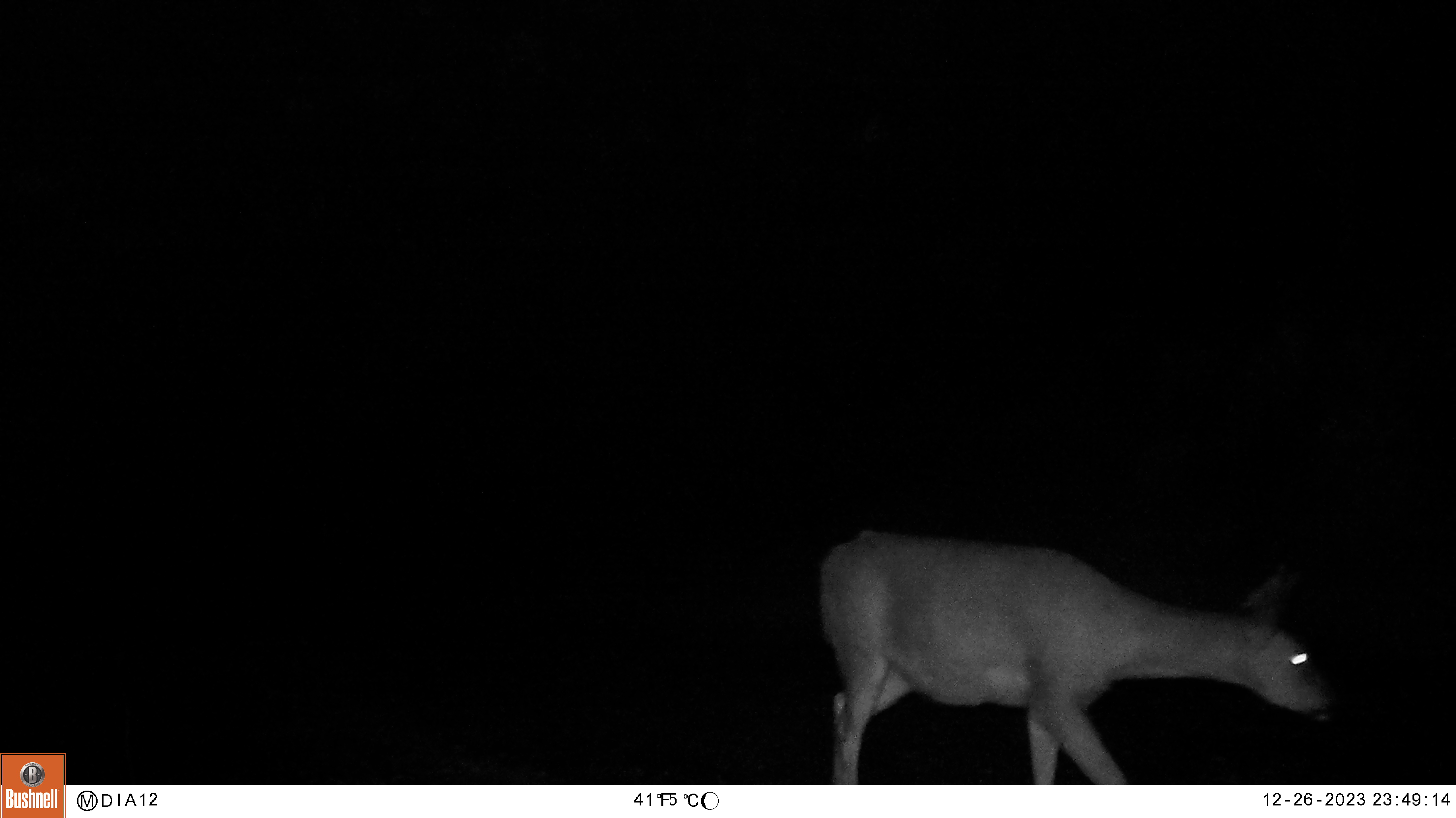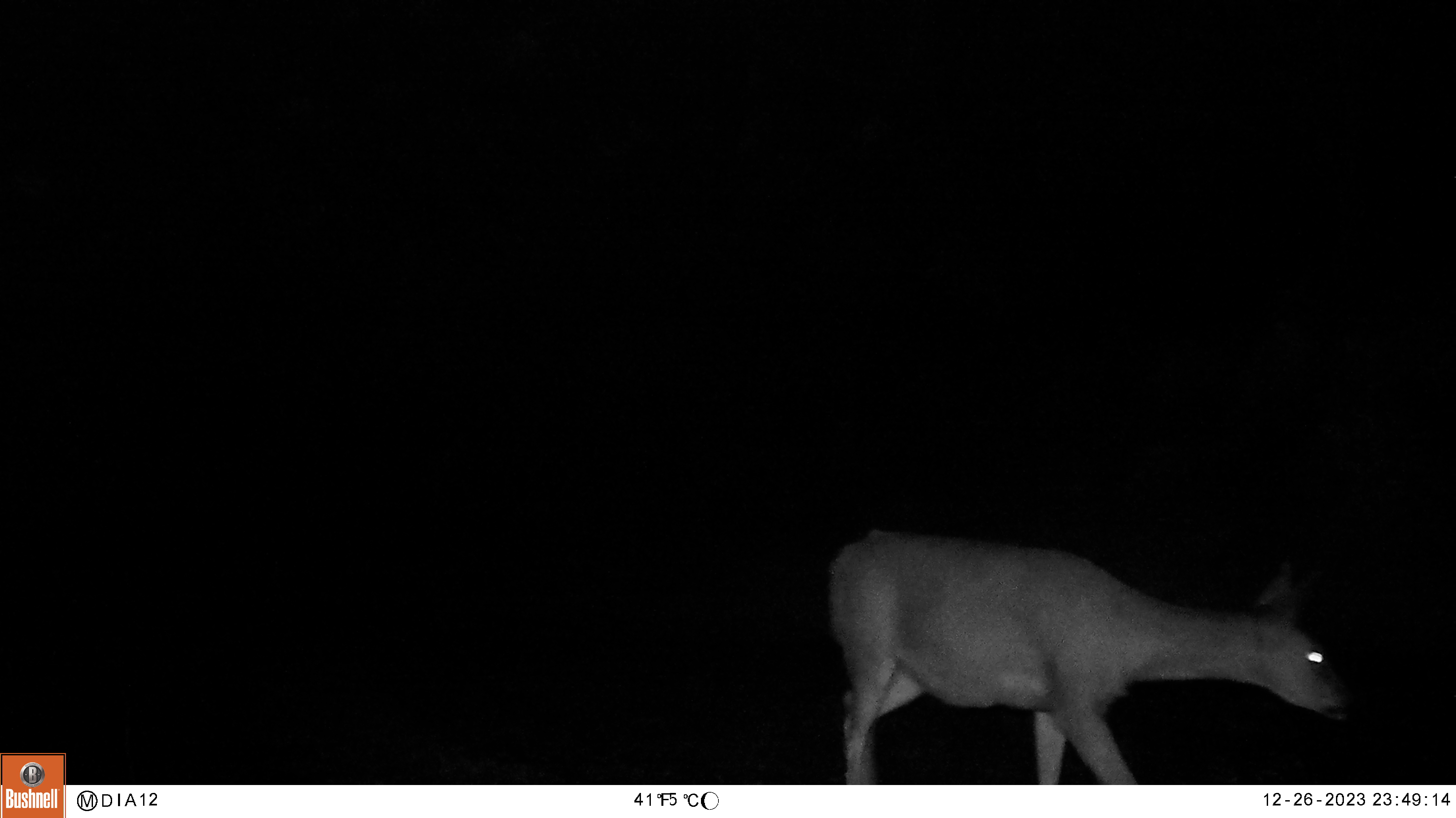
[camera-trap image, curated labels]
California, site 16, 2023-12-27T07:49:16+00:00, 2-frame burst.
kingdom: Animalia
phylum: Chordata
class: Mammalia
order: Artiodactyla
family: Cervidae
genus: Odocoileus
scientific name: Odocoileus hemionus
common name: mule deer